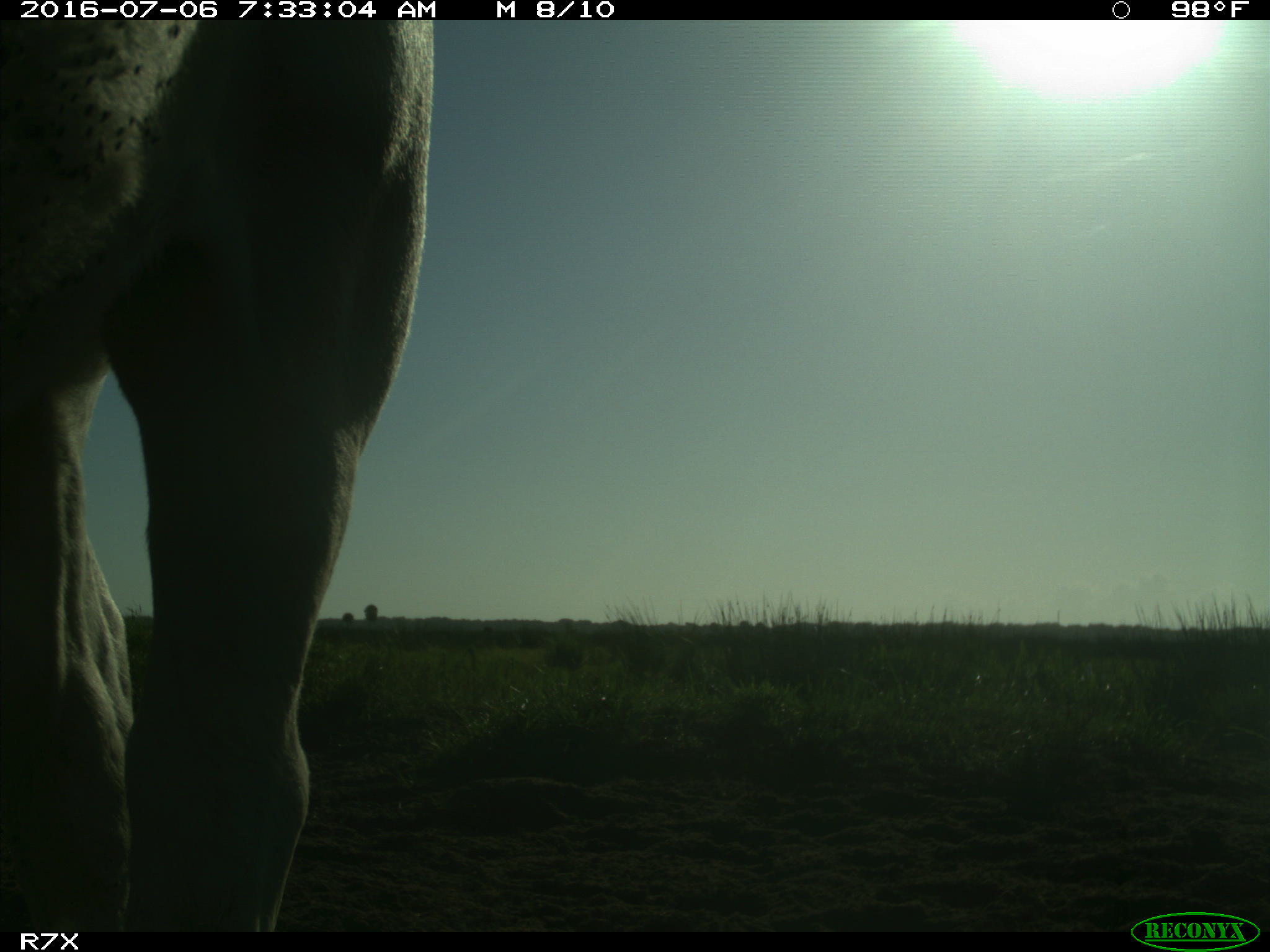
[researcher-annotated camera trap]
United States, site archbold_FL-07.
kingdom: Animalia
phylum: Chordata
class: Mammalia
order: Artiodactyla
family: Bovidae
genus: Bos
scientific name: Bos taurus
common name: domestic cow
Bos taurus (domestic cow).